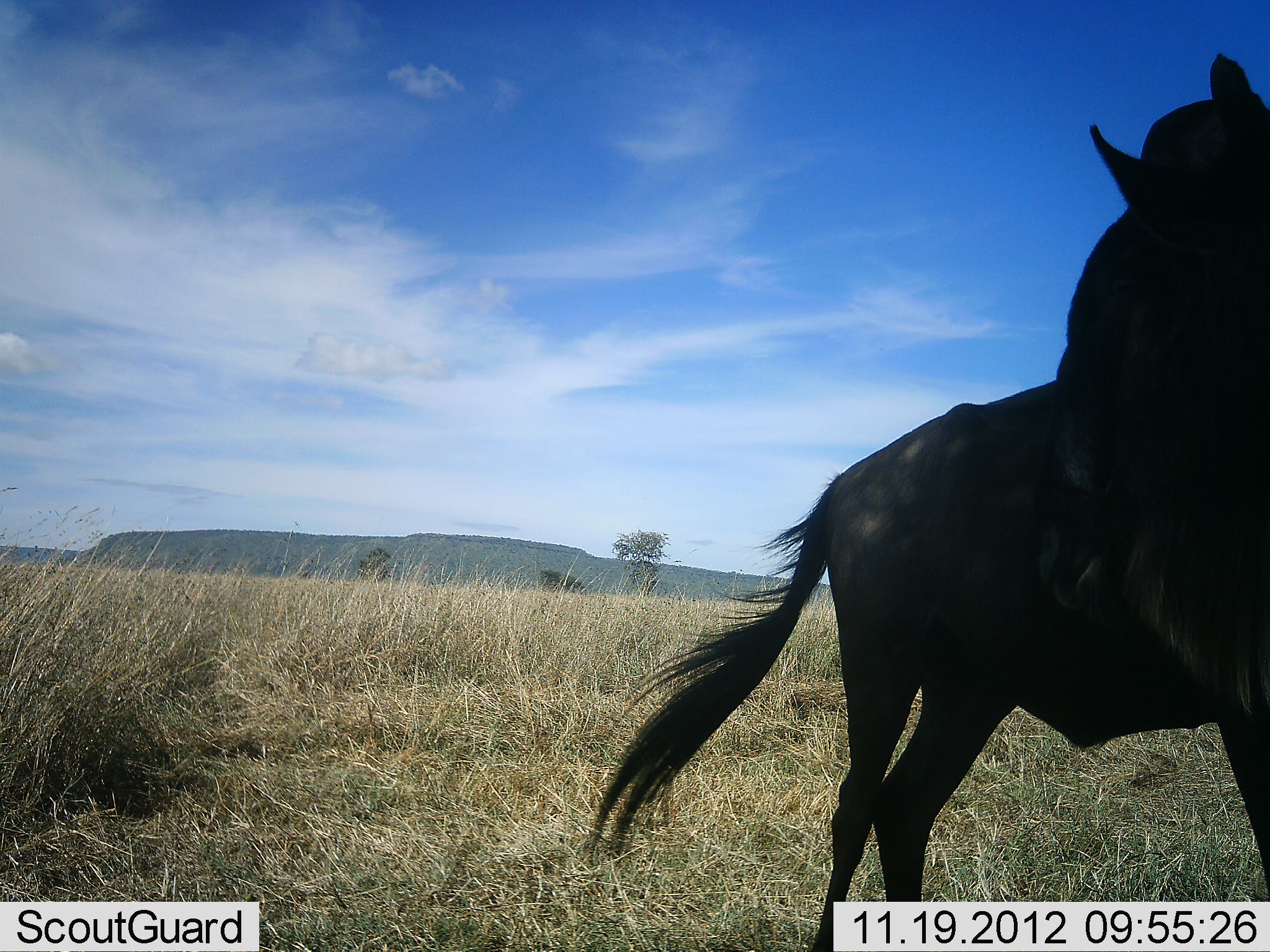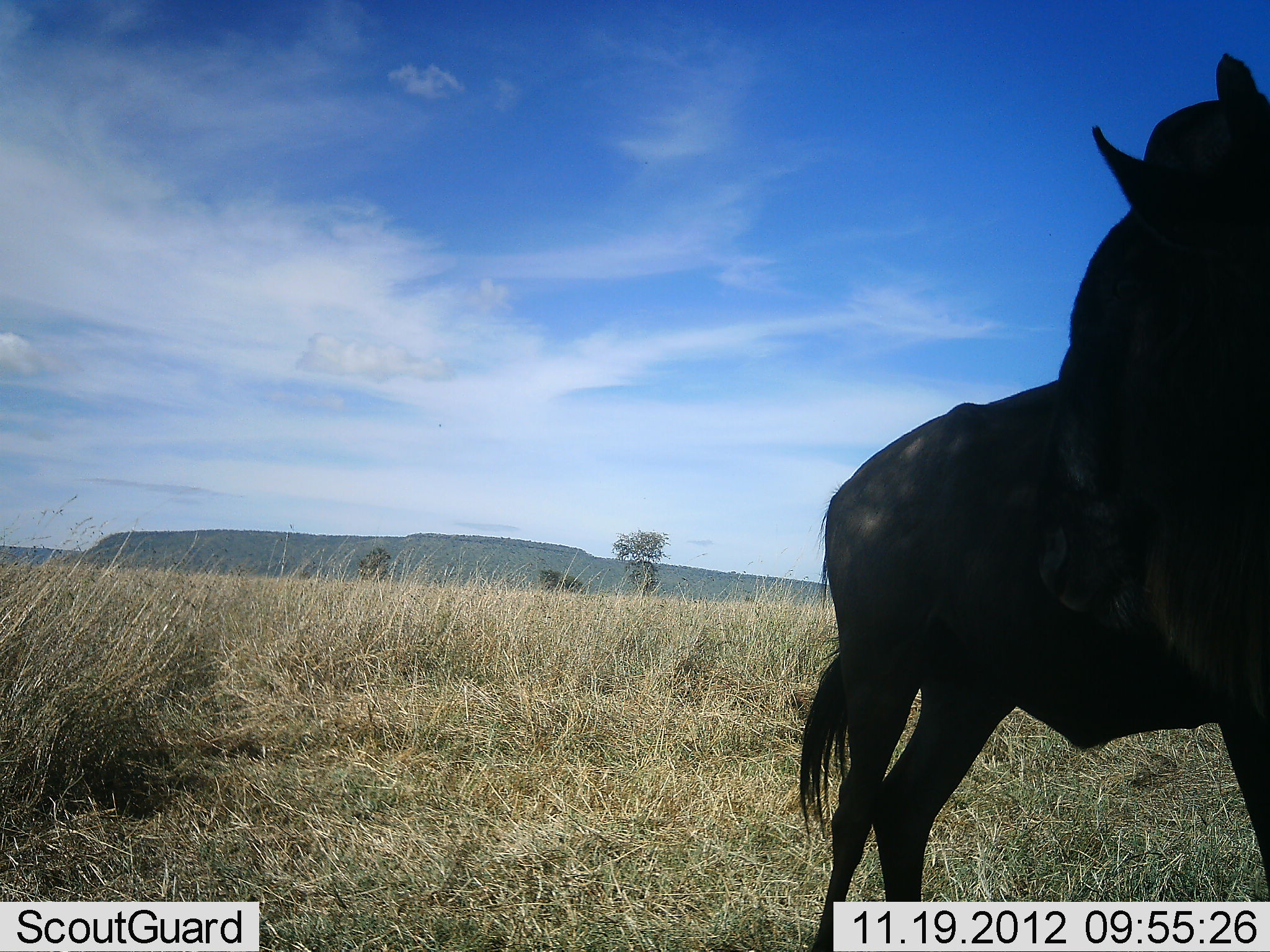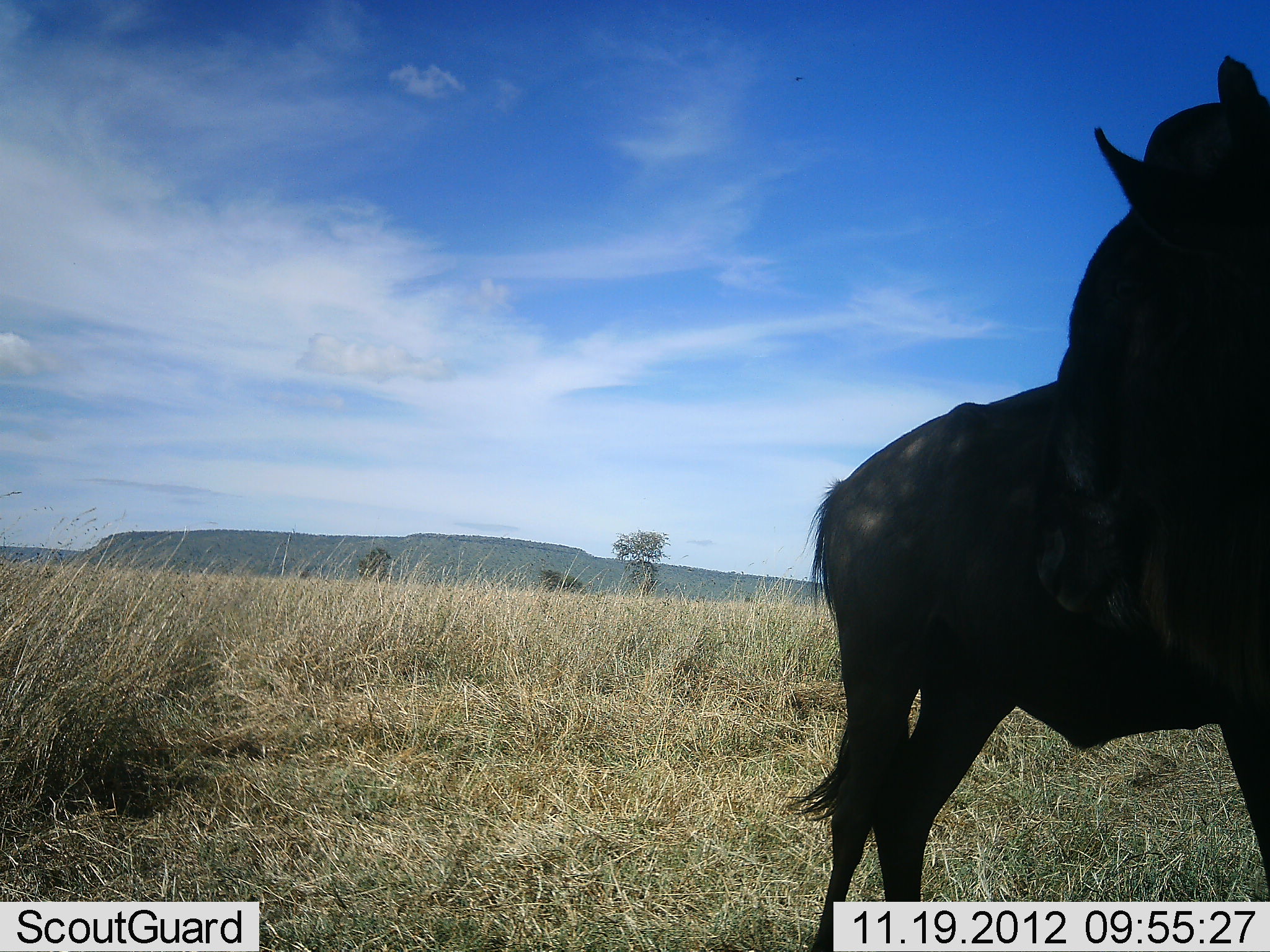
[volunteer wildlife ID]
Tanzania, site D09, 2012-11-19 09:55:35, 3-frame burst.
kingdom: Animalia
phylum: Chordata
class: Mammalia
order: Artiodactyla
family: Bovidae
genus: Connochaetes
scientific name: Connochaetes taurinus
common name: blue wildebeest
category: wildebeest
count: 2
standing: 100%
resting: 0%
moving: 0%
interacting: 0%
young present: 0%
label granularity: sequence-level